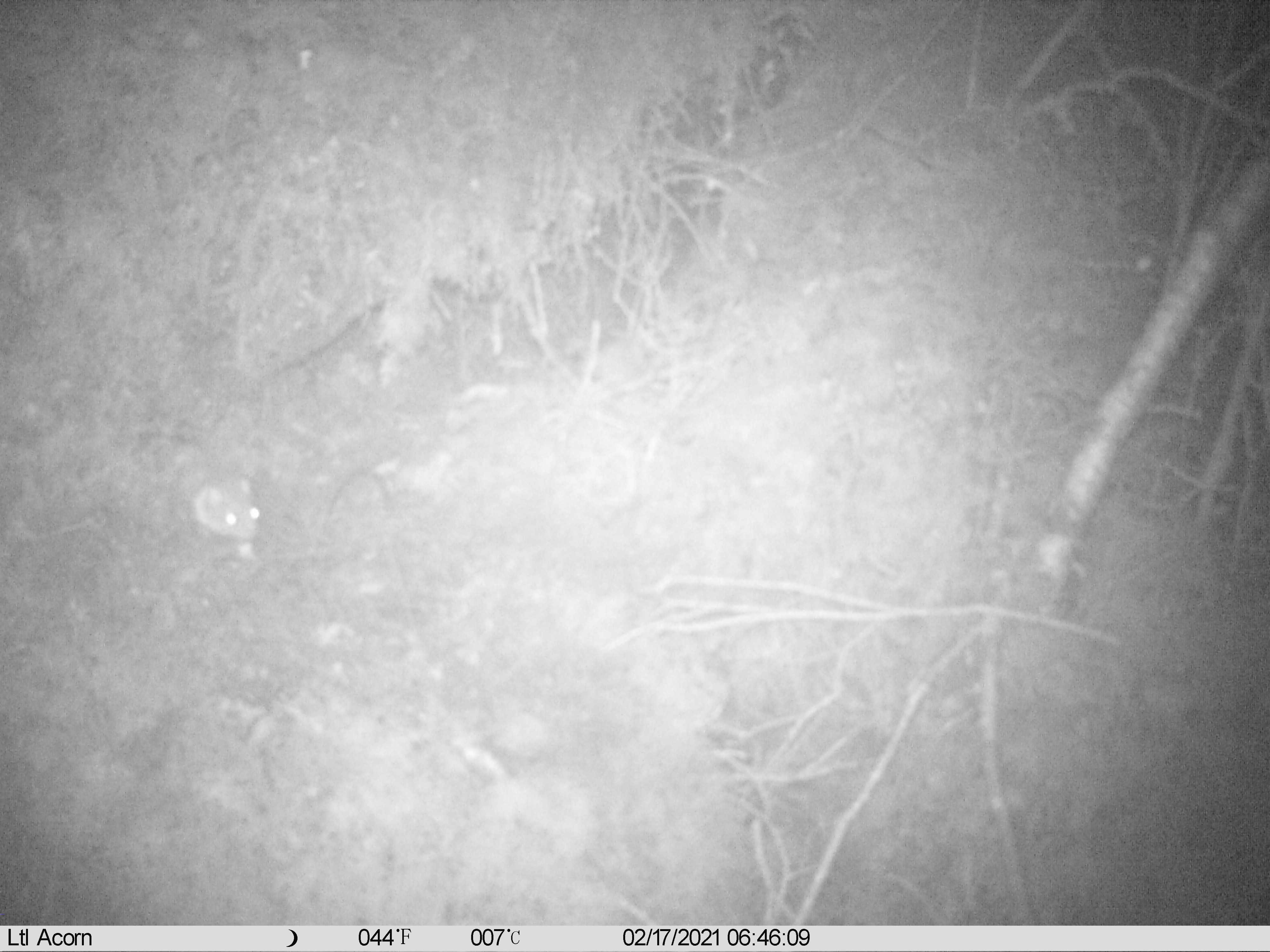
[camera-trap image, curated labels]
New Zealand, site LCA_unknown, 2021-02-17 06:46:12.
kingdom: Animalia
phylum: Chordata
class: Mammalia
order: Carnivora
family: Mustelidae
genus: Mustela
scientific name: Mustela erminea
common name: stoat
Stoat (Mustela erminea).